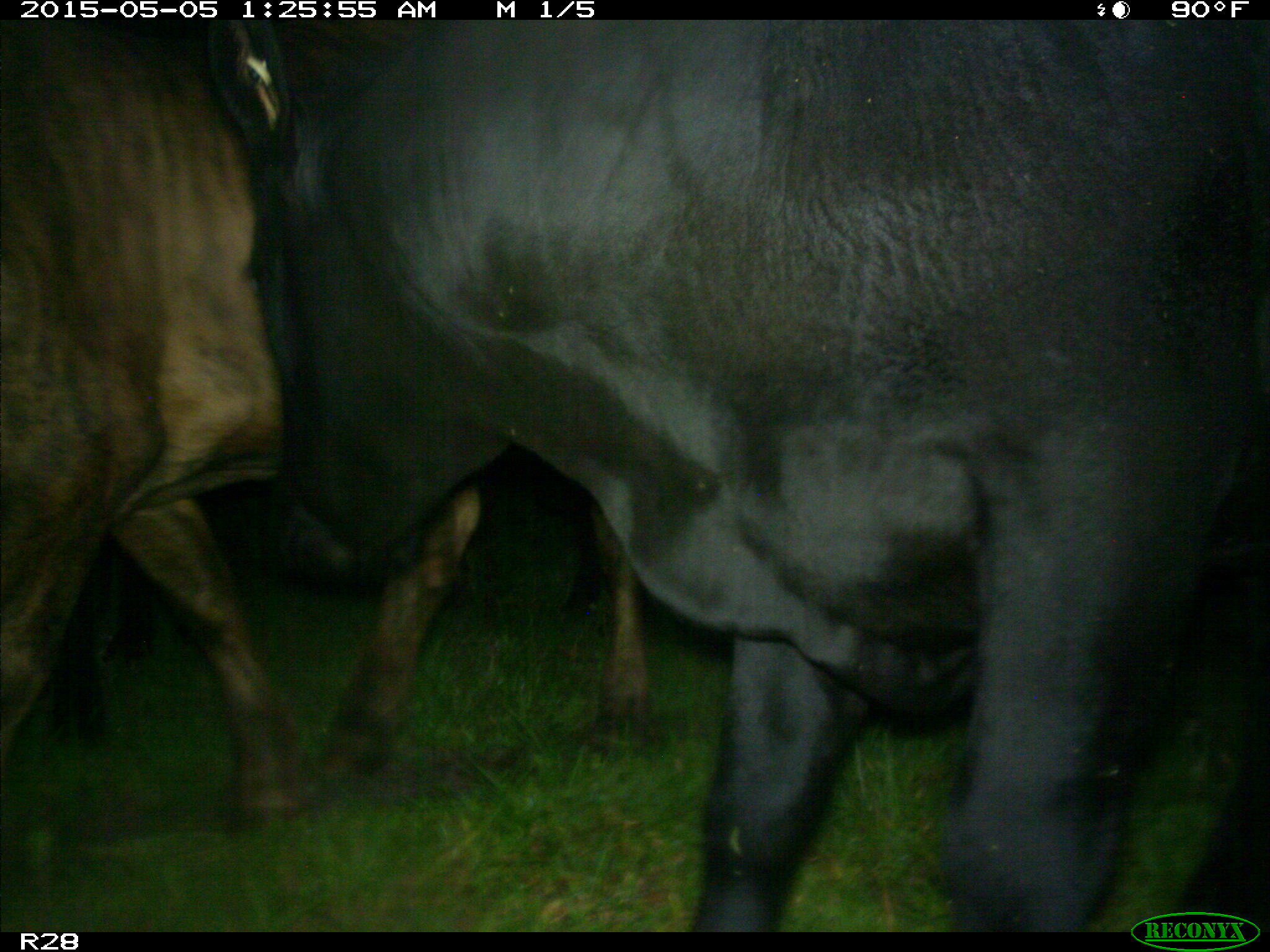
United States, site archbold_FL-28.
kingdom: Animalia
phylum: Chordata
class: Mammalia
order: Artiodactyla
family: Bovidae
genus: Bos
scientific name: Bos taurus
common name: domestic cow